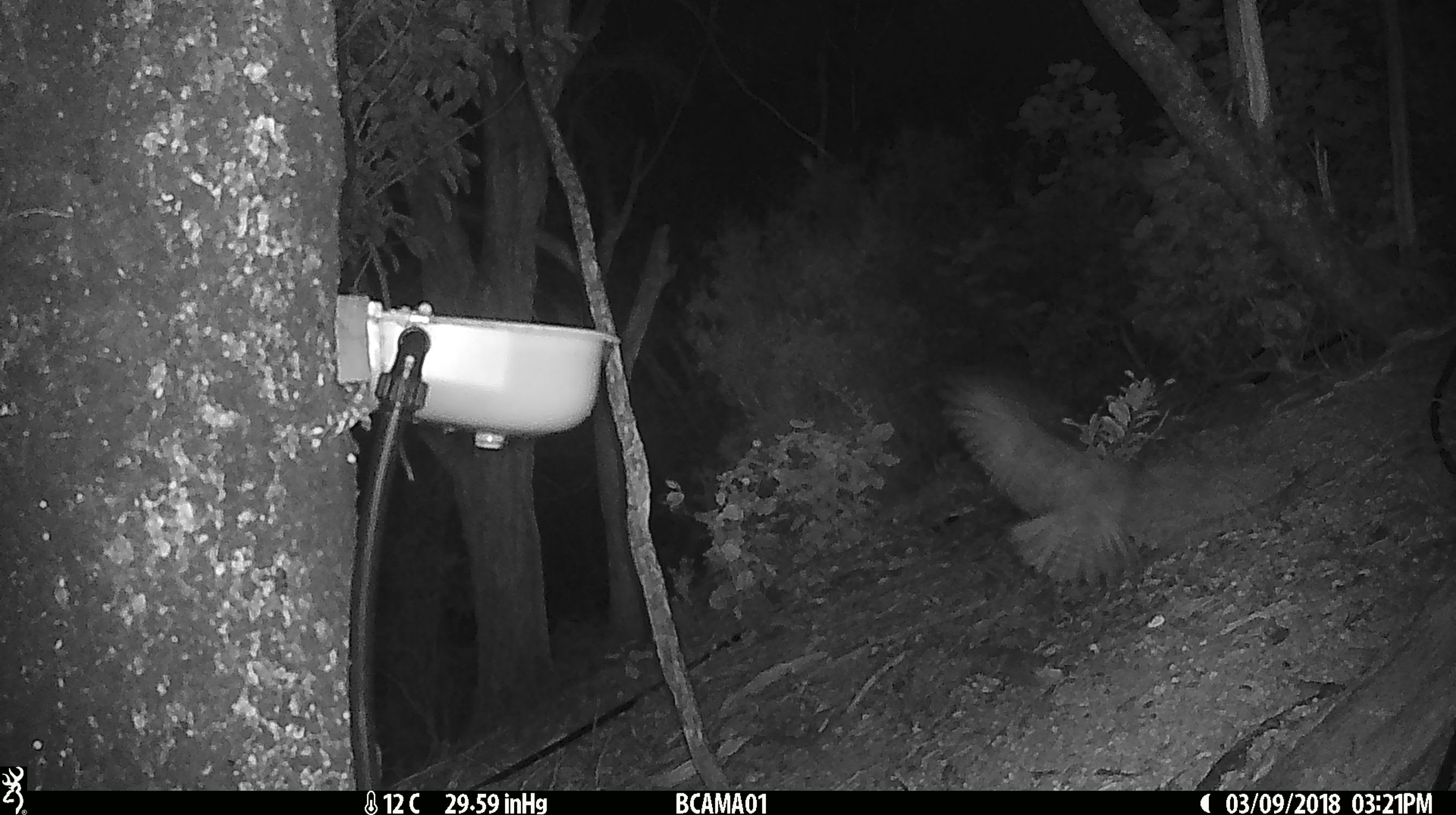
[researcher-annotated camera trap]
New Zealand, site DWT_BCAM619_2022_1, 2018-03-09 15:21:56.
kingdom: Animalia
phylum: Chordata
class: Aves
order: Strigiformes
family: Strigidae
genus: Ninox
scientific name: Ninox novaeseelandiae novaeseelandiae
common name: morepork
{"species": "morepork (Ninox novaeseelandiae novaeseelandiae)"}